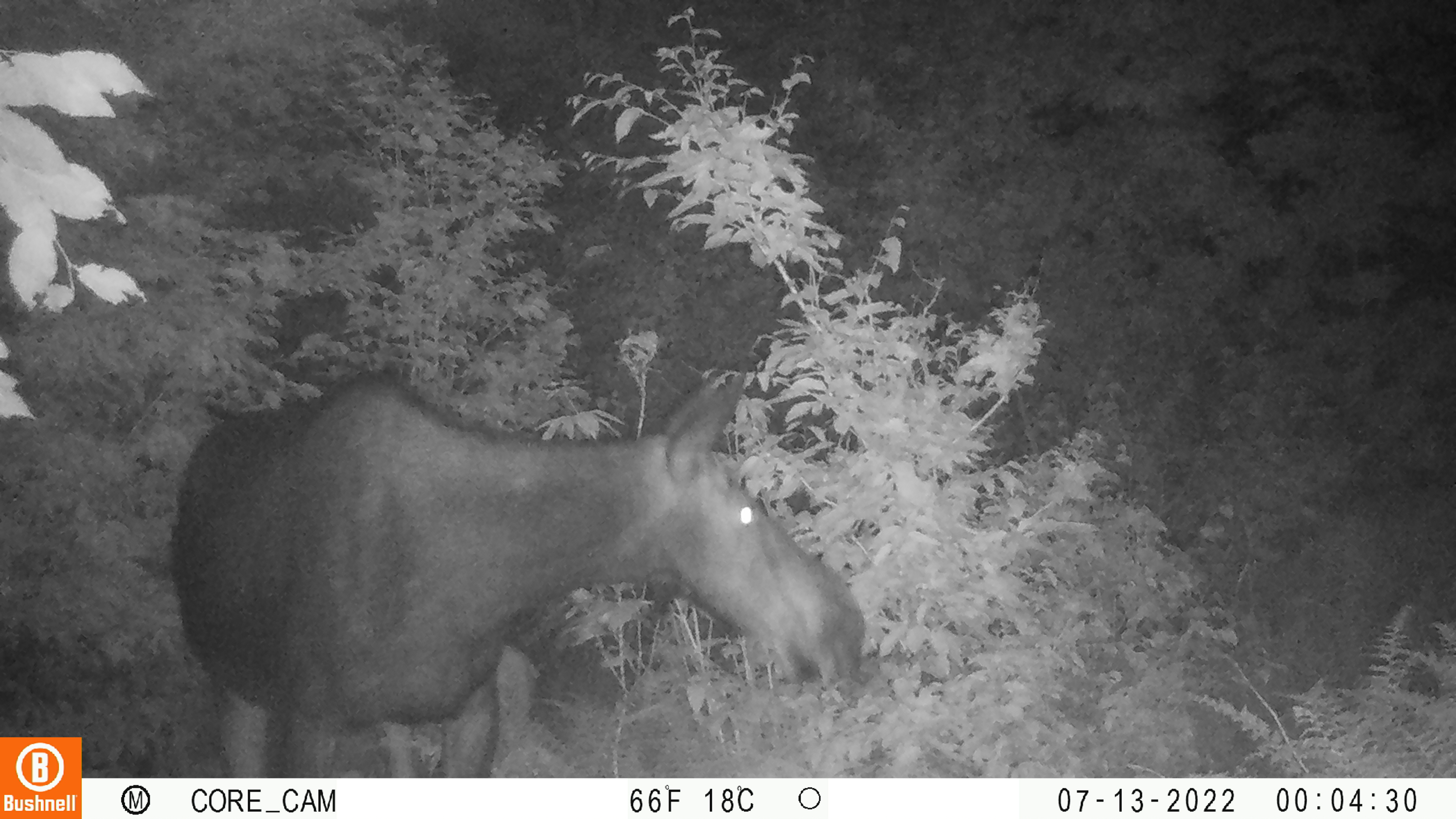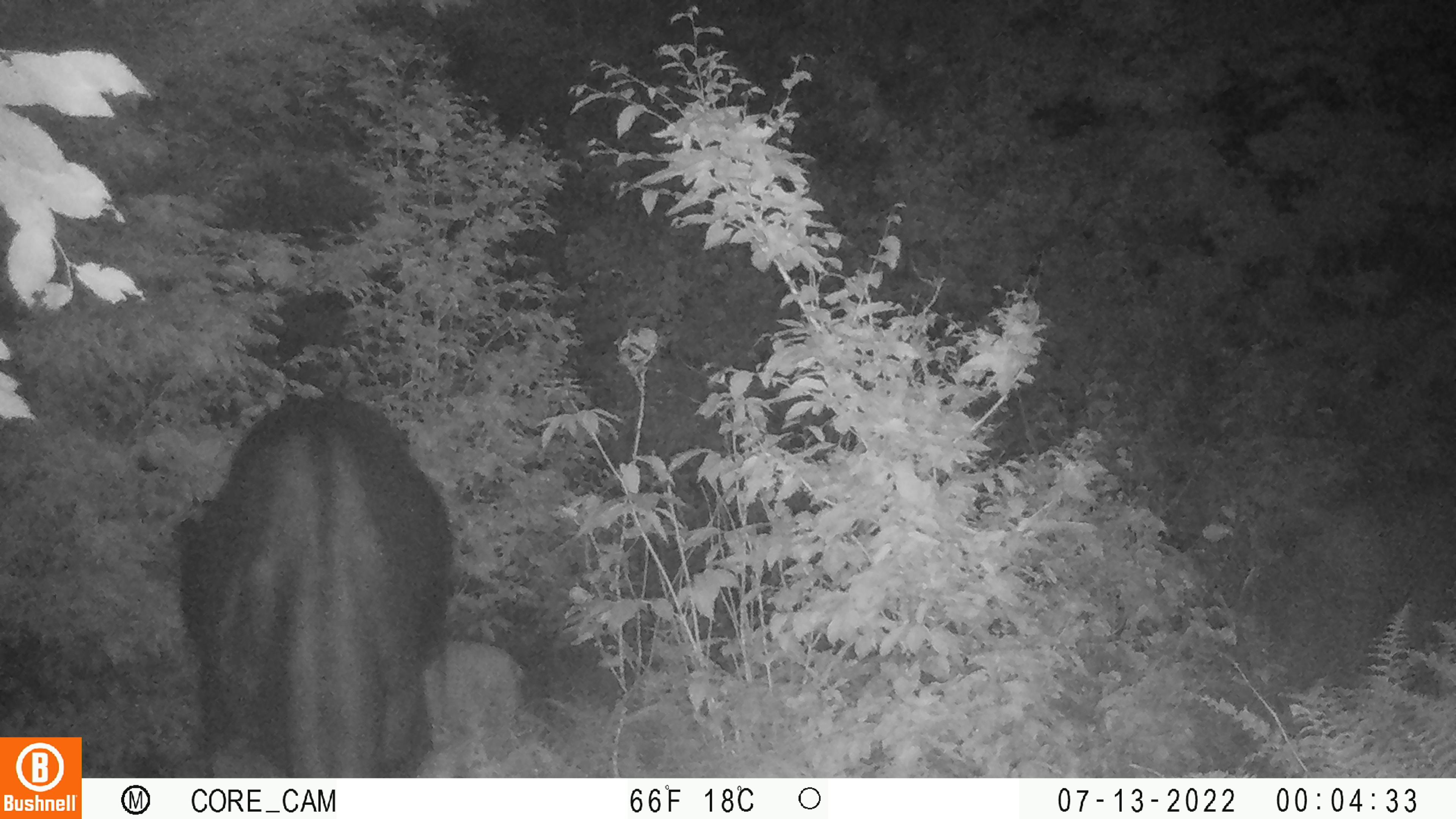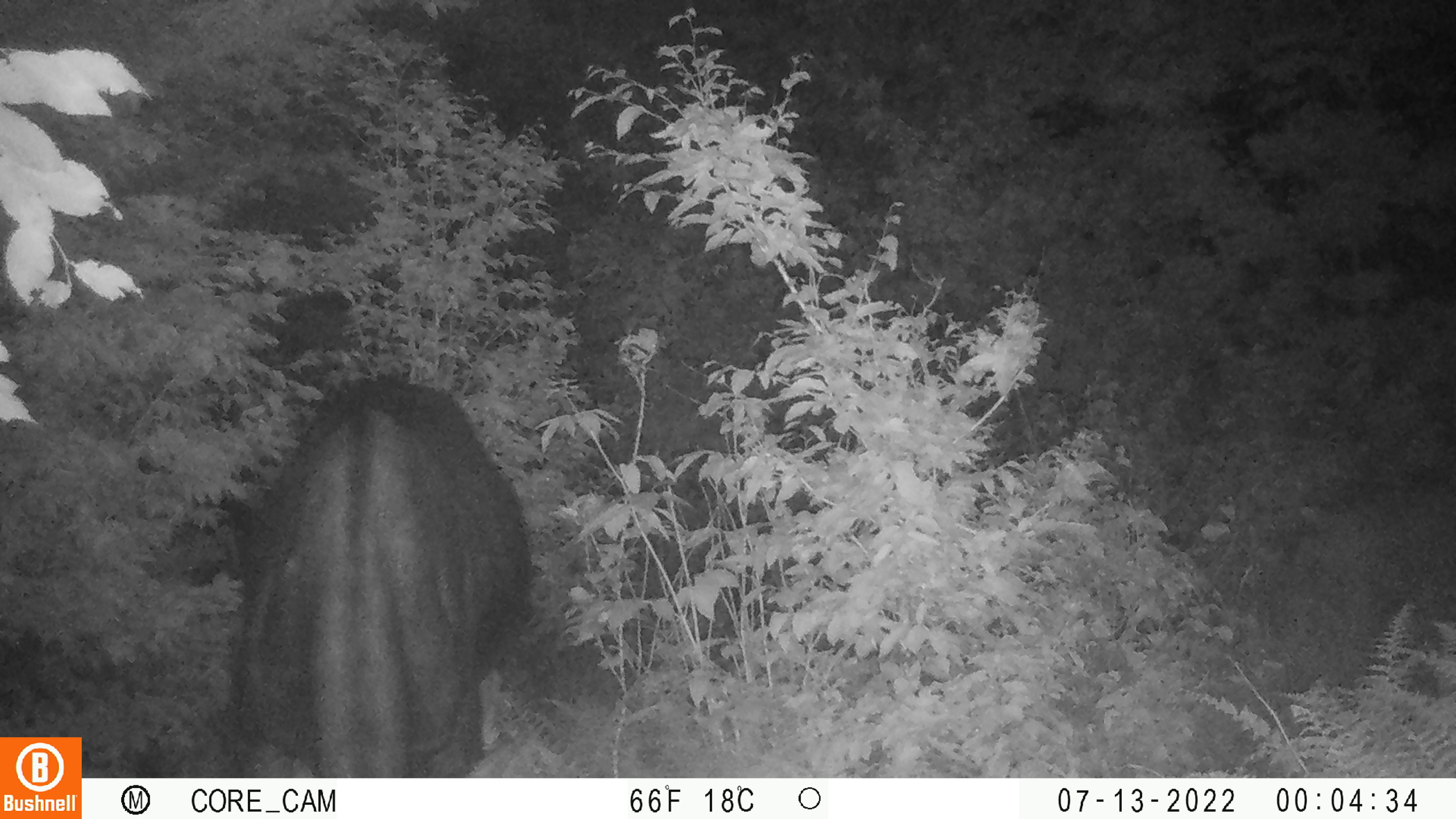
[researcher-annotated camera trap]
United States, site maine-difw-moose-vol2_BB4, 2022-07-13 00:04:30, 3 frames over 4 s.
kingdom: Animalia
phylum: Chordata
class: Mammalia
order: Artiodactyla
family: Cervidae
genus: Alces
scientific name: Alces alces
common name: moose